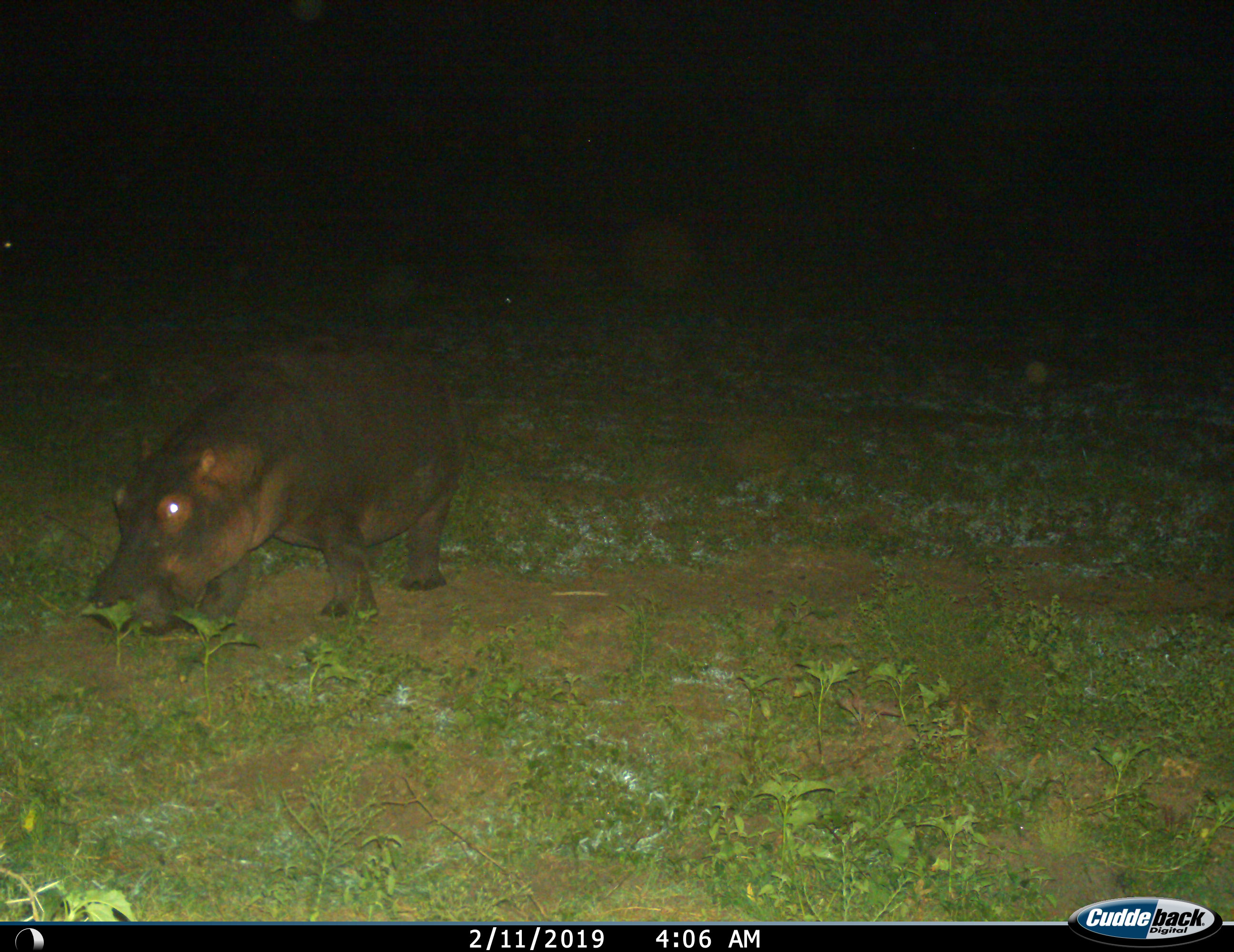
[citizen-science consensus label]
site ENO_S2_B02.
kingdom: Animalia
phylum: Chordata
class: Mammalia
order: Artiodactyla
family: Hippopotamidae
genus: Hippopotamus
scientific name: Hippopotamus amphibius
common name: hippopotamus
Hippopotamus (Hippopotamus amphibius), count 1. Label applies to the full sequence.